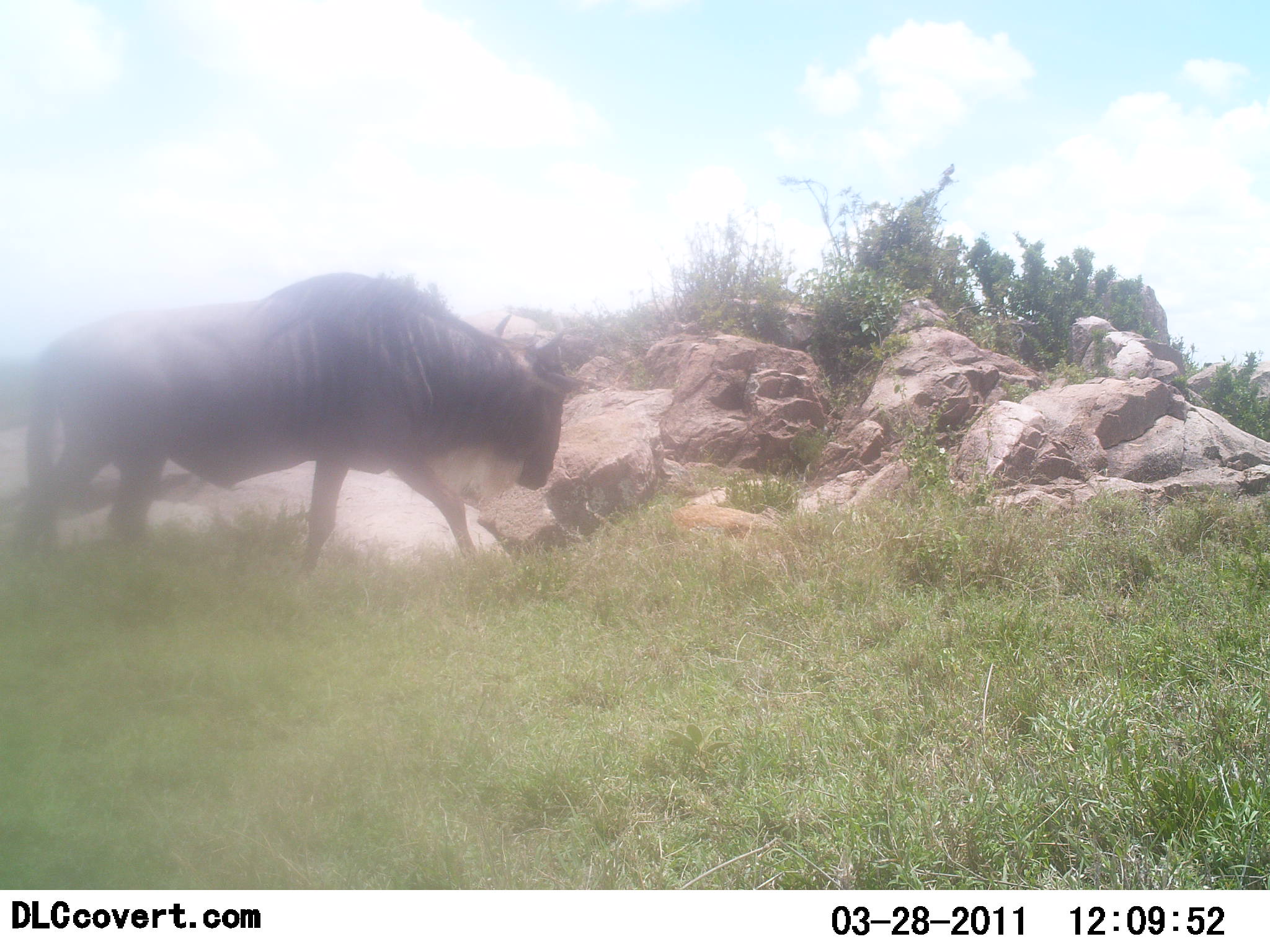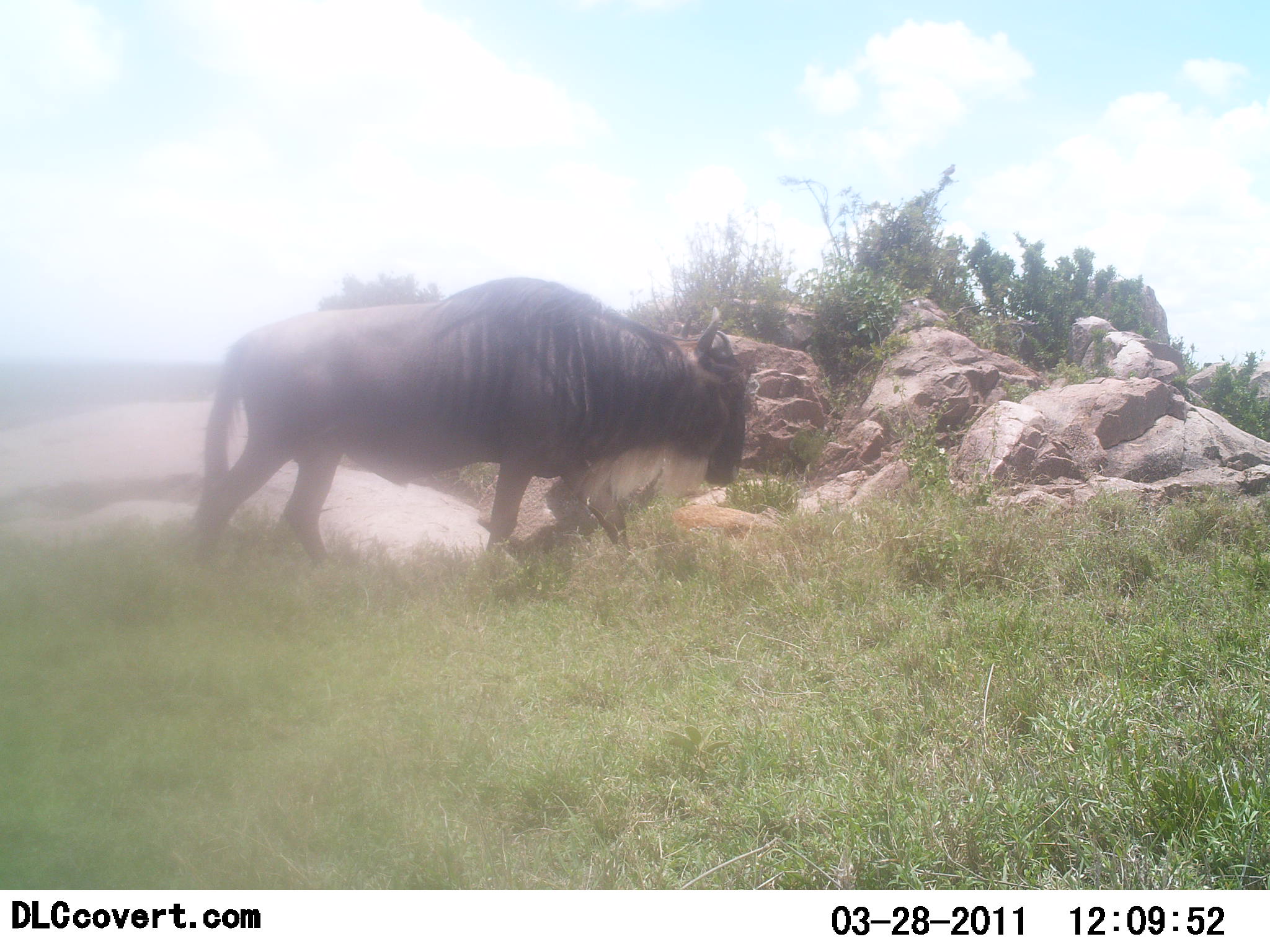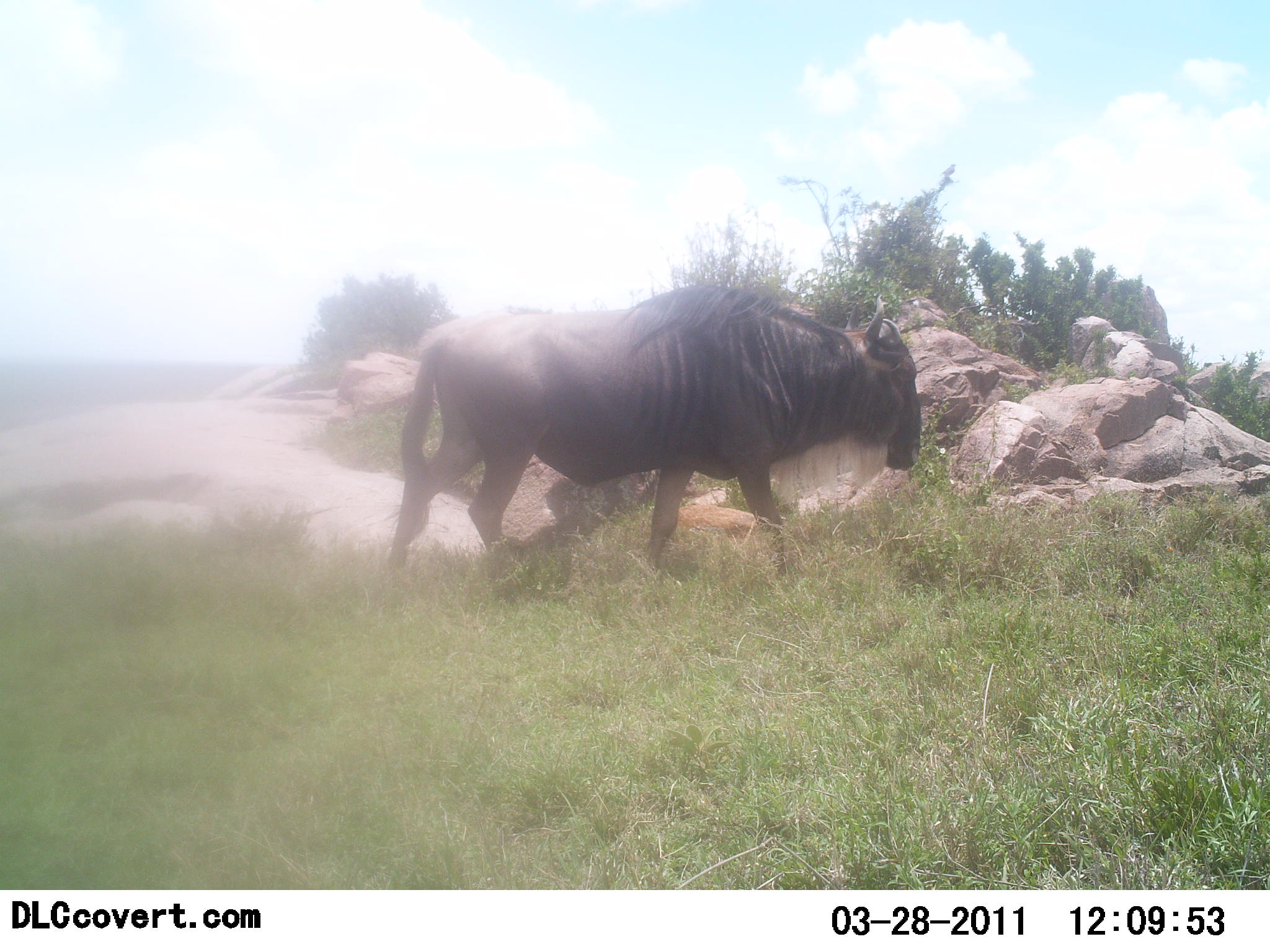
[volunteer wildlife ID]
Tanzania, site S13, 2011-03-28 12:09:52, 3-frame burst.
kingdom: Animalia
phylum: Chordata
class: Mammalia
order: Artiodactyla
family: Bovidae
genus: Connochaetes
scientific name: Connochaetes taurinus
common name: blue wildebeest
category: wildebeest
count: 1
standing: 15%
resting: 0%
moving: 85%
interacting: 0%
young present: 0%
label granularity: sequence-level